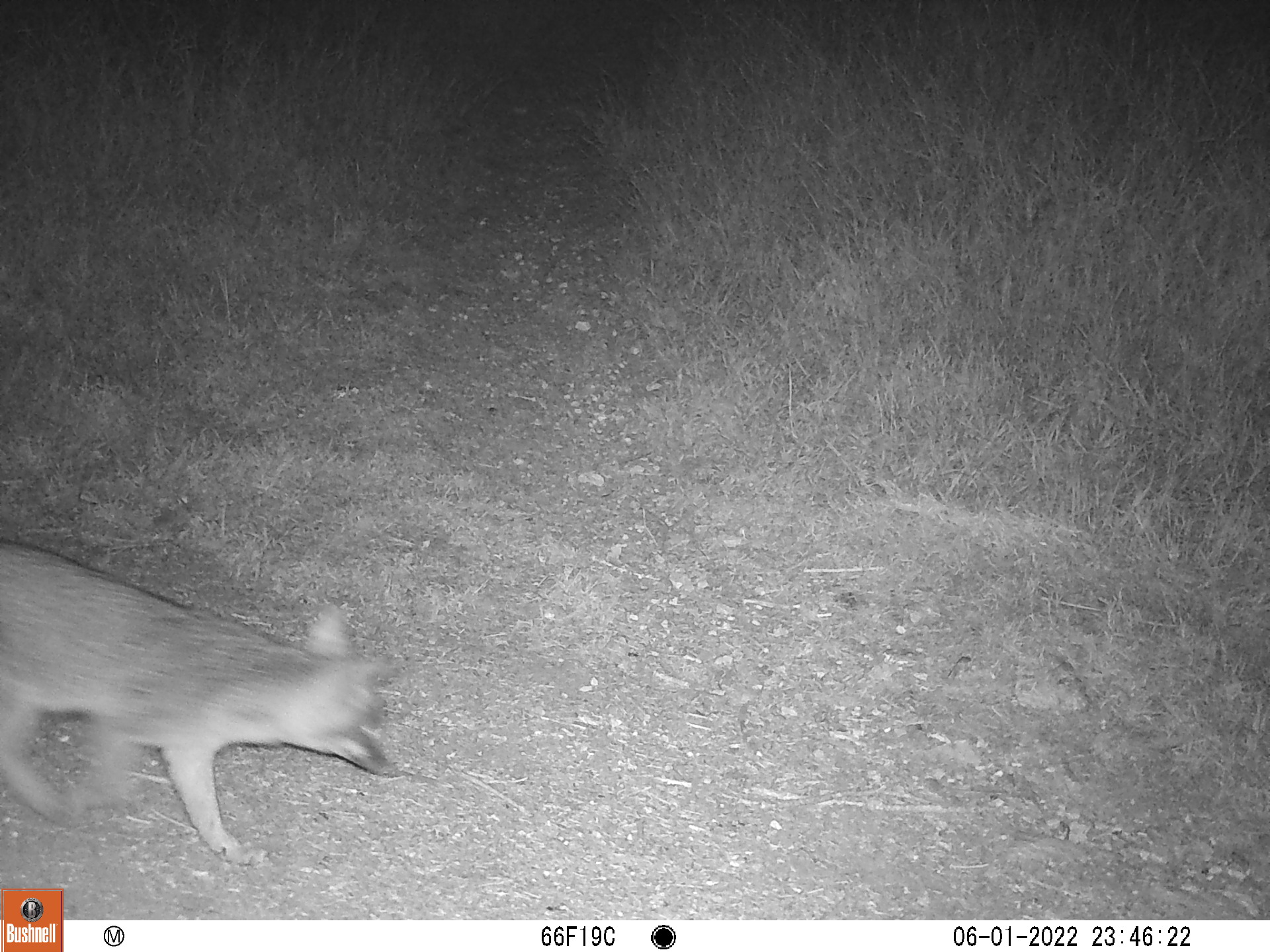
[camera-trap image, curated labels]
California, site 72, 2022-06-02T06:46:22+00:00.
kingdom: Animalia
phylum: Chordata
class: Mammalia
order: Carnivora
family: Canidae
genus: Urocyon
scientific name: Urocyon cinereoargenteus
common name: gray fox